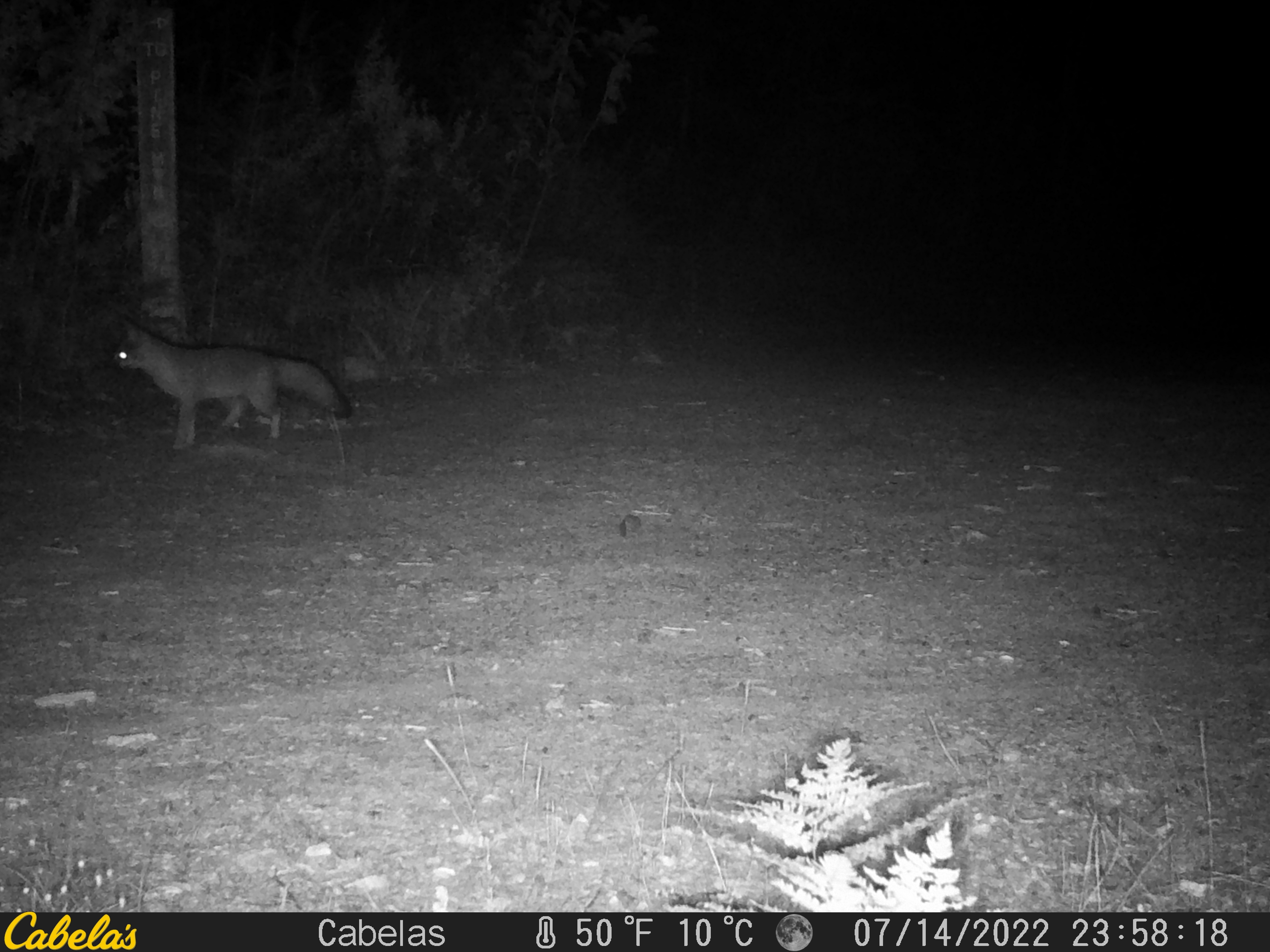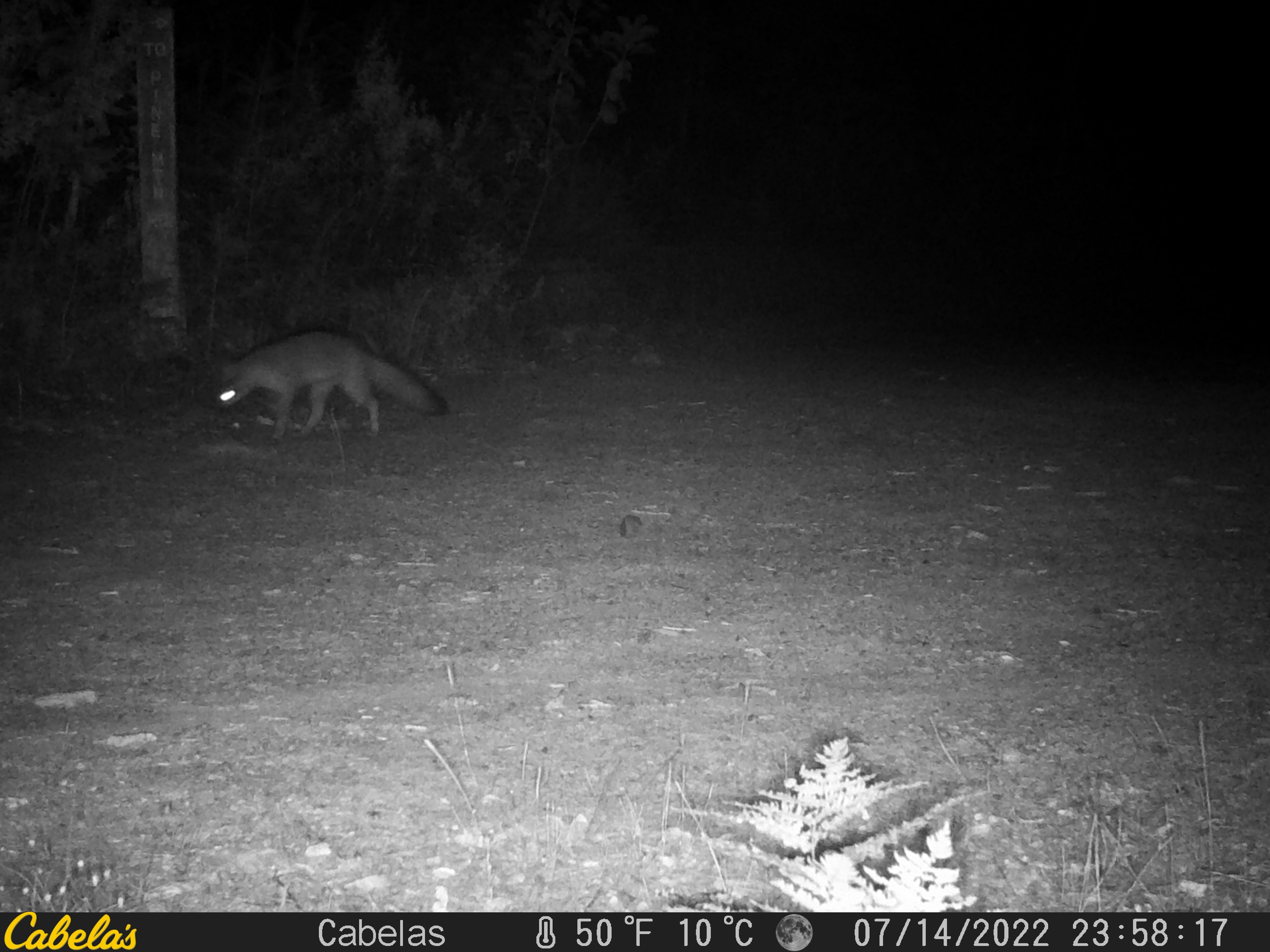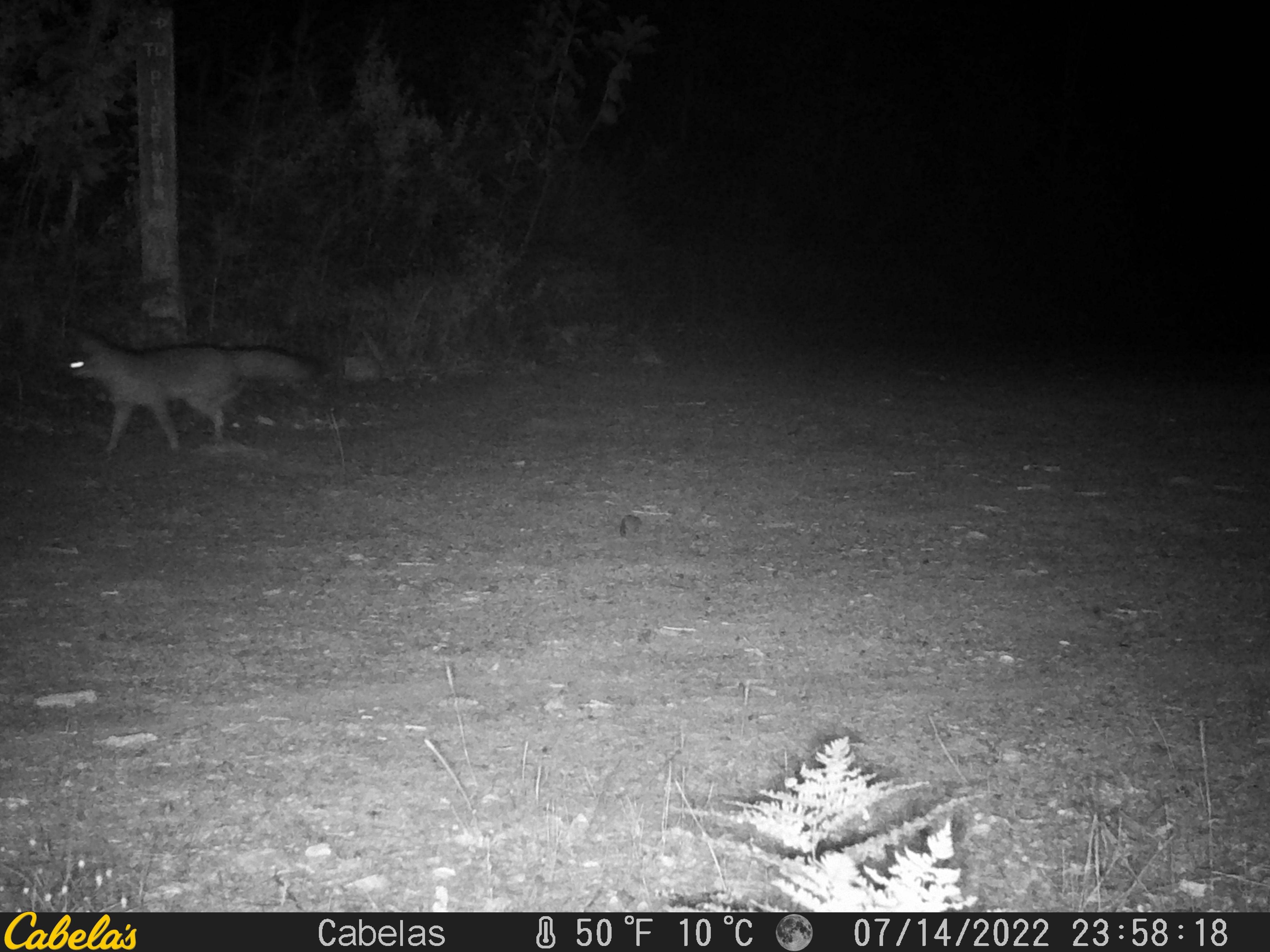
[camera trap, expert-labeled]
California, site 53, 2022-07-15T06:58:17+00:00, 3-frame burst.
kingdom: Animalia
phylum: Chordata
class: Mammalia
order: Carnivora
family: Canidae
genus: Urocyon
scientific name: Urocyon cinereoargenteus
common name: gray fox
Gray fox (Urocyon cinereoargenteus).